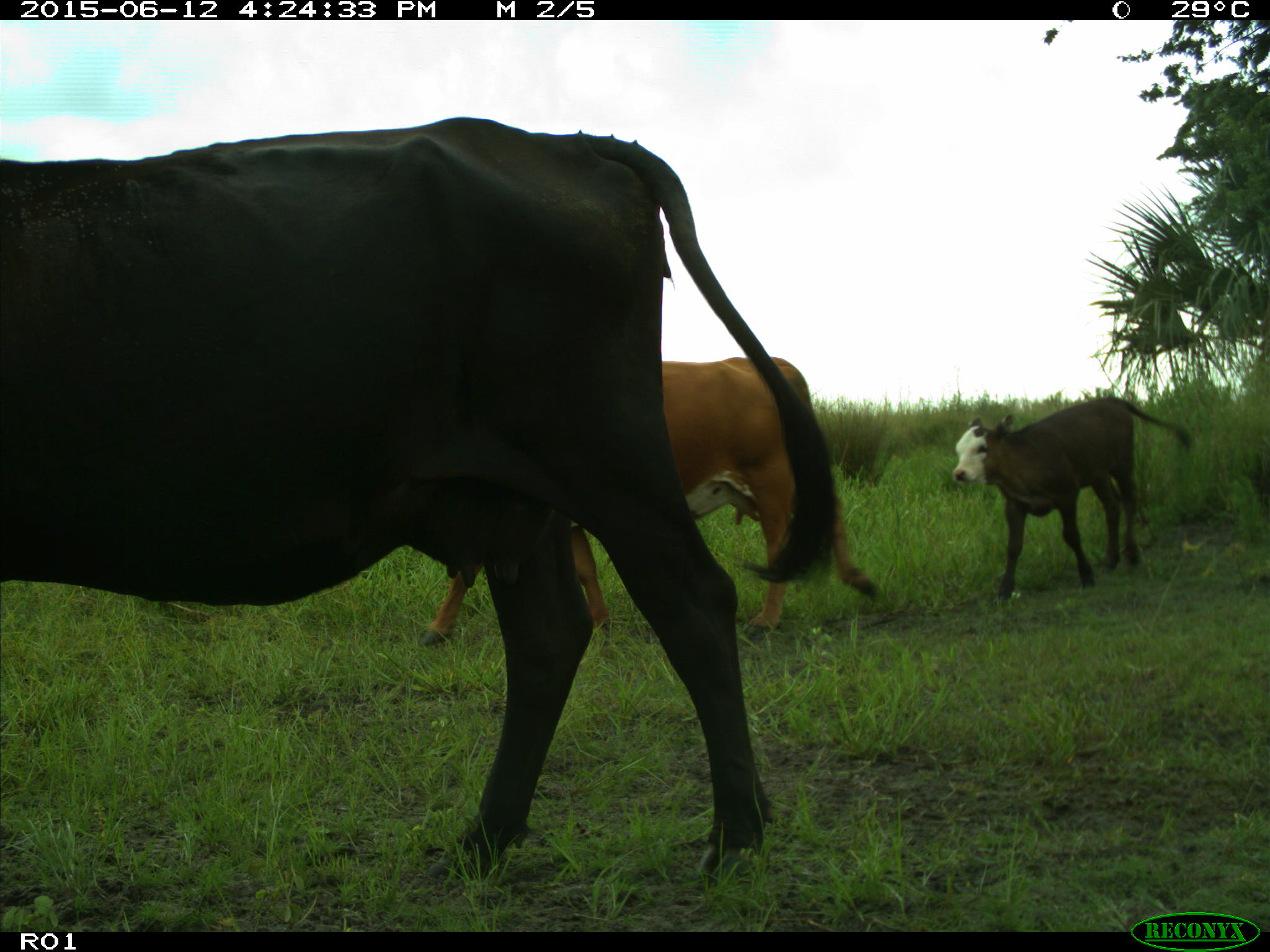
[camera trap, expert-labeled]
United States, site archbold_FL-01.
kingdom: Animalia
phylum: Chordata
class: Mammalia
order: Artiodactyla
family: Bovidae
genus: Bos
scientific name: Bos taurus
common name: domestic cow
Bos taurus (domestic cow).